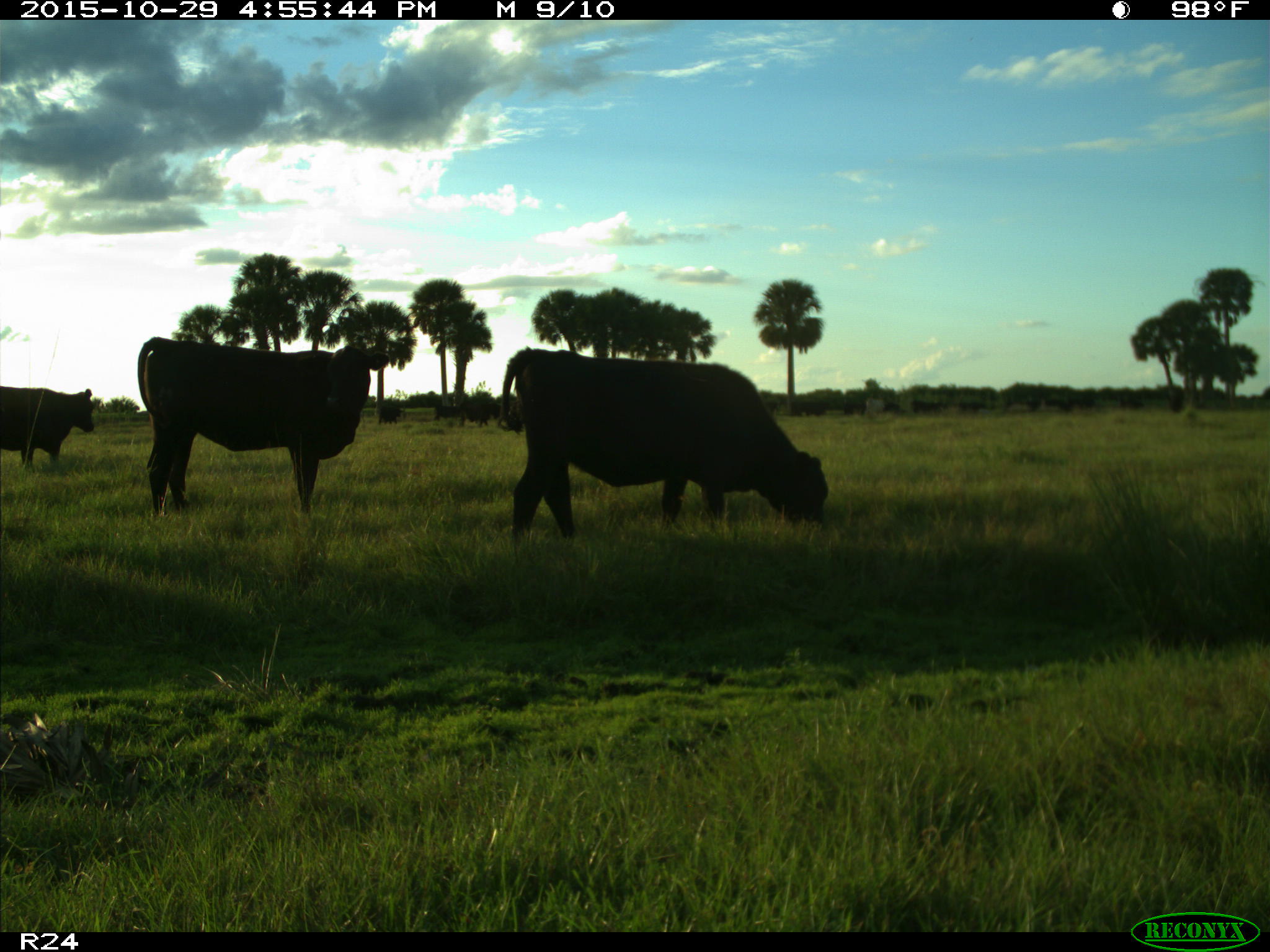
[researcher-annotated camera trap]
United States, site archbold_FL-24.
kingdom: Animalia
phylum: Chordata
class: Mammalia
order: Artiodactyla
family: Bovidae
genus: Bos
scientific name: Bos taurus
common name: domestic cow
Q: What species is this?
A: Bos taurus (domestic cow).